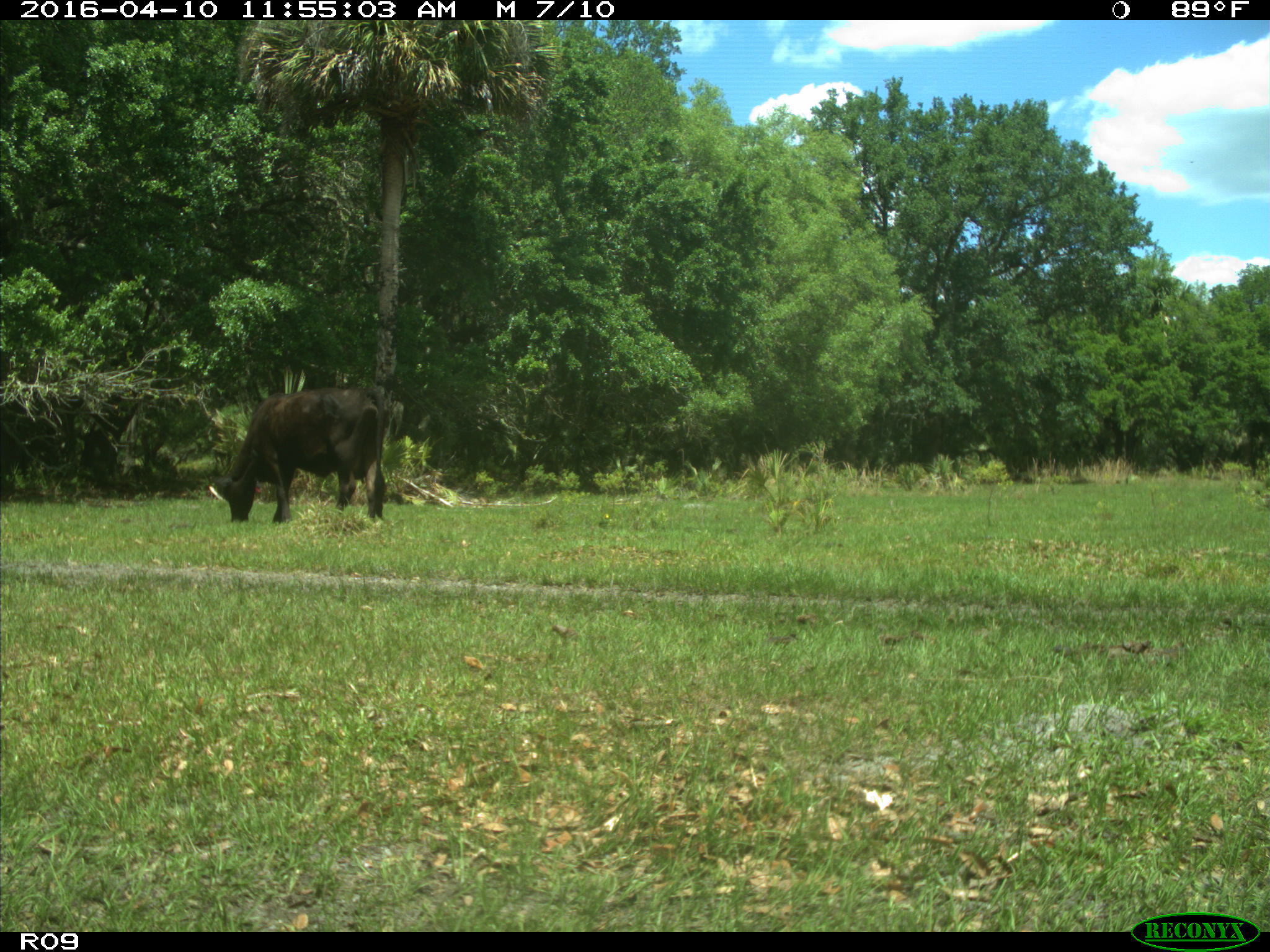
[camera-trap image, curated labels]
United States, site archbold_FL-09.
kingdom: Animalia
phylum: Chordata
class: Mammalia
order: Artiodactyla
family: Bovidae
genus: Bos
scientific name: Bos taurus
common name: domestic cow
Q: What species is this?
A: Bos taurus (domestic cow).